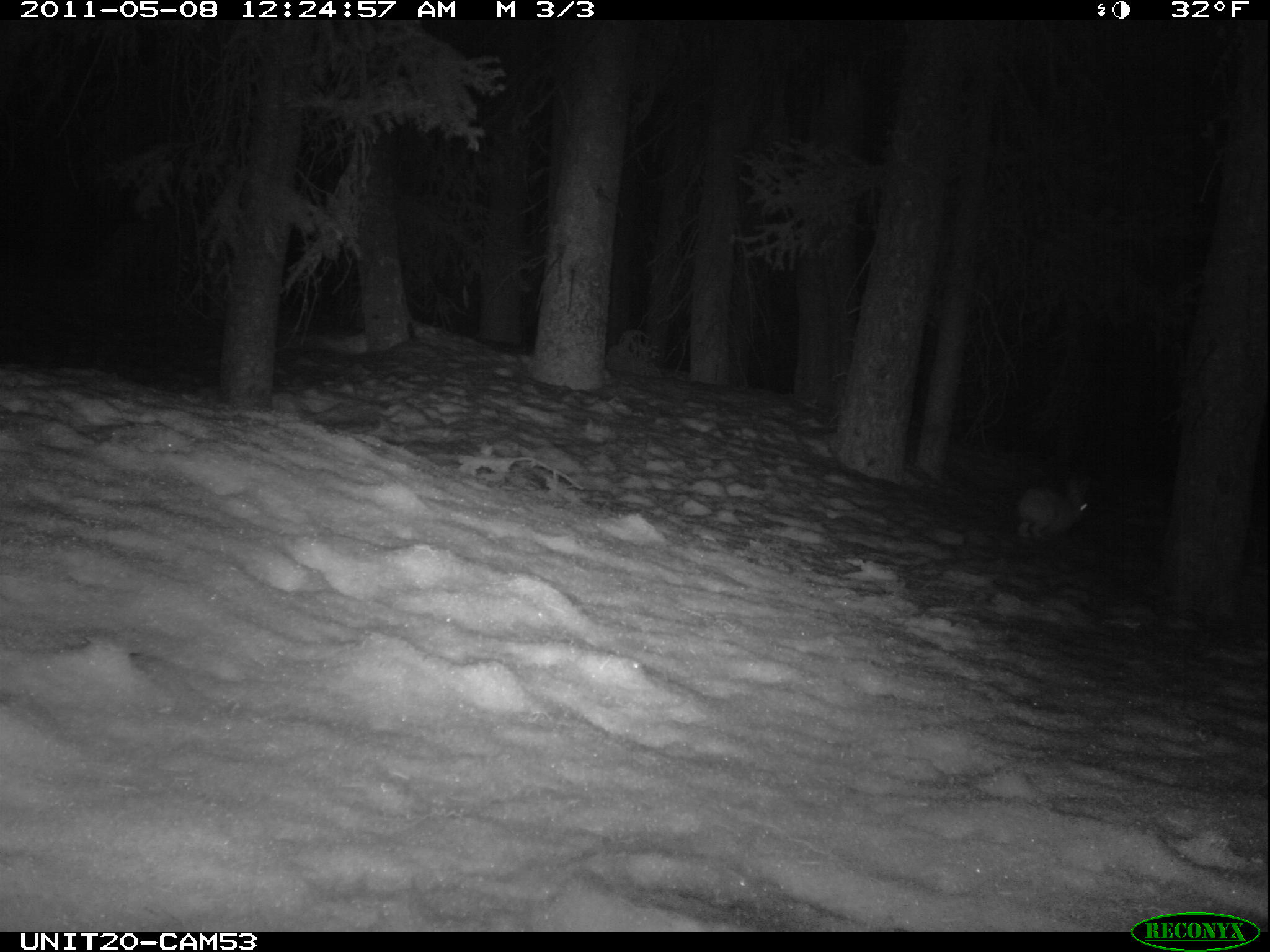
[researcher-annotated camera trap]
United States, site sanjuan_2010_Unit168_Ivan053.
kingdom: Animalia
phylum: Chordata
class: Mammalia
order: Lagomorpha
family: Leporidae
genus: Lepus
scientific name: Lepus americanus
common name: snowshoe hare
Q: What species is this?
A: Lepus americanus (snowshoe hare).